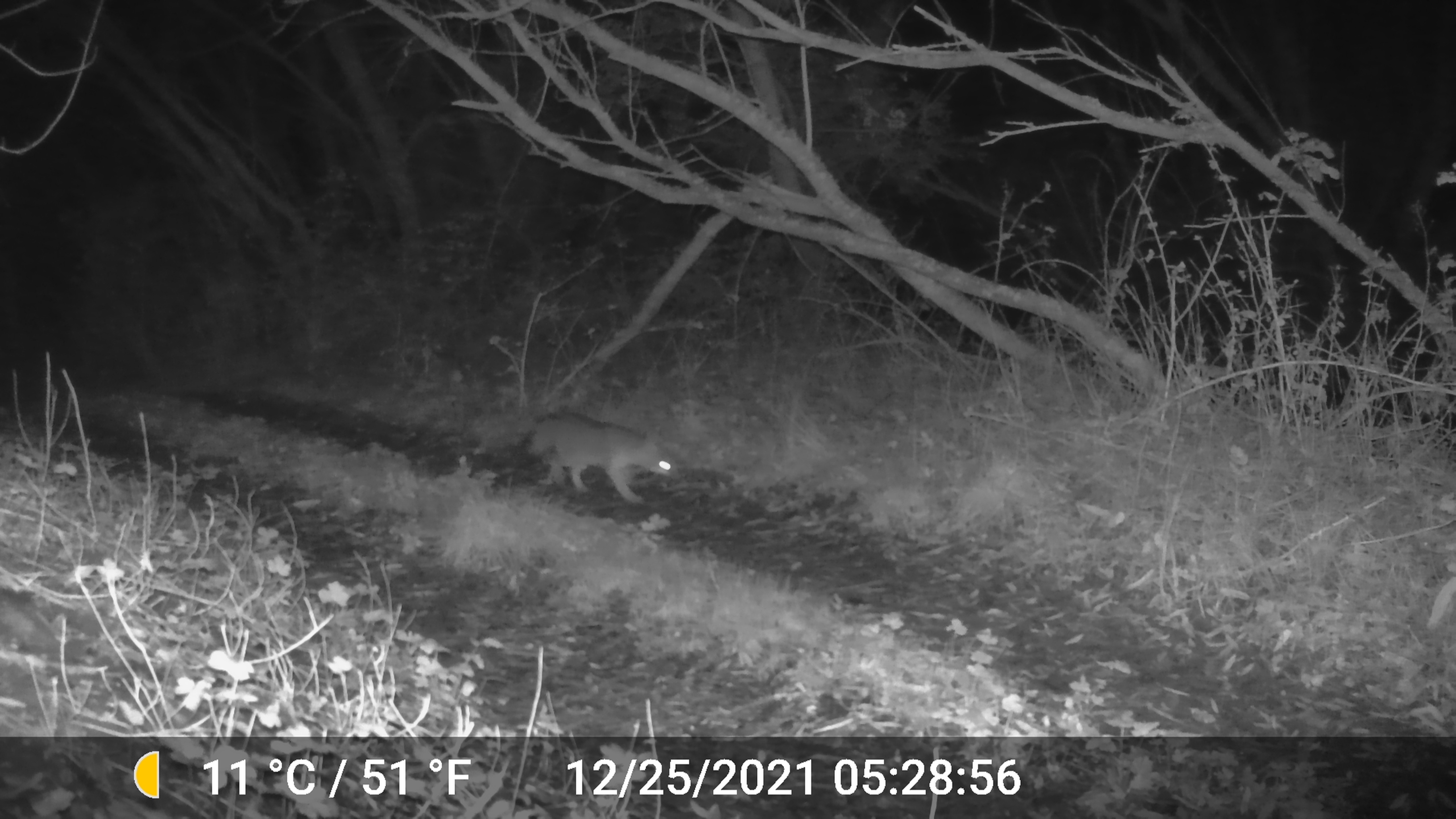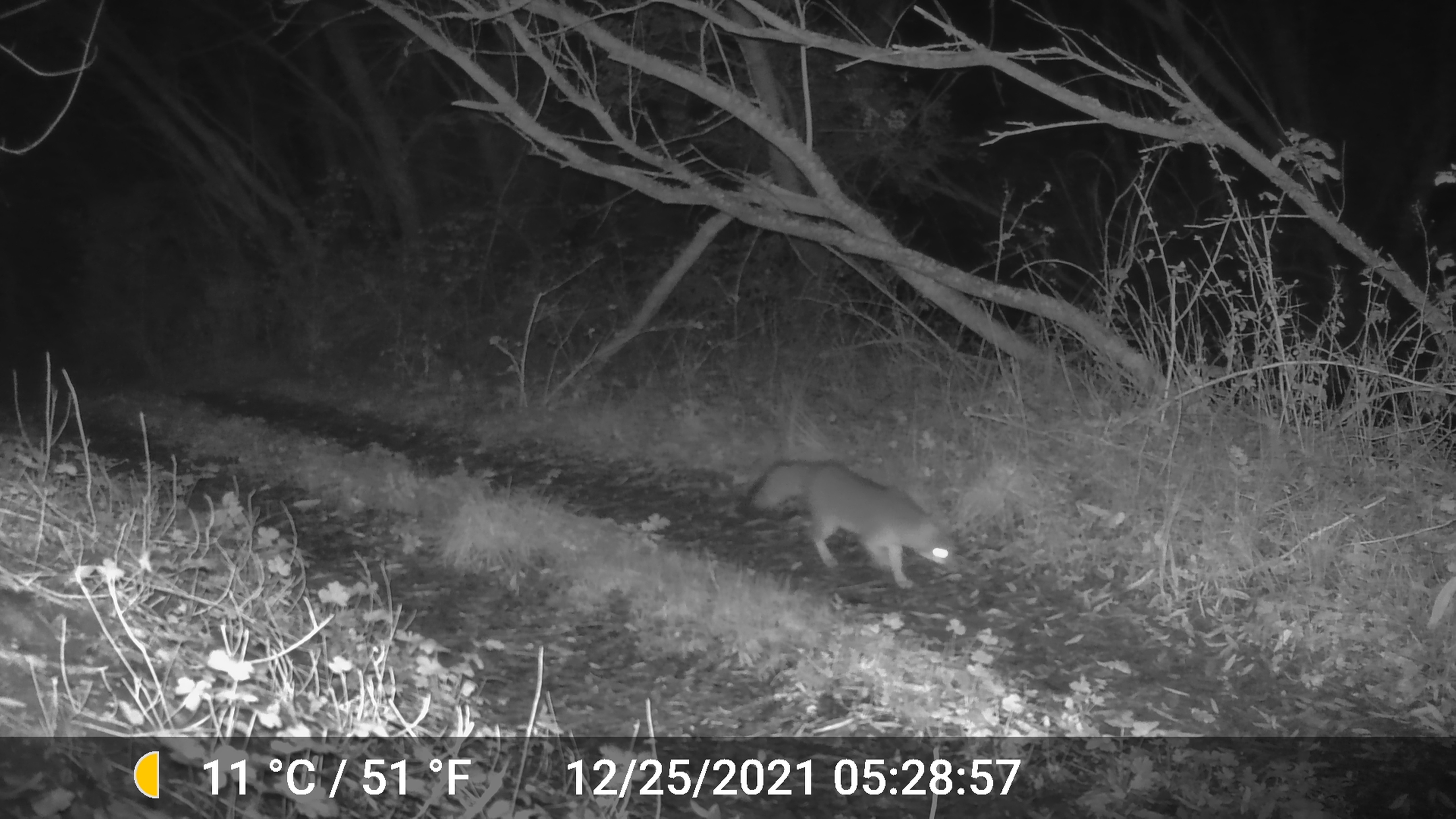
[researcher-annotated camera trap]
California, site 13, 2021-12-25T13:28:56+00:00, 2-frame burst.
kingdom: Animalia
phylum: Chordata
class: Mammalia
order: Carnivora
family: Canidae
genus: Urocyon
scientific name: Urocyon cinereoargenteus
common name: gray fox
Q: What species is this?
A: Gray fox (Urocyon cinereoargenteus).